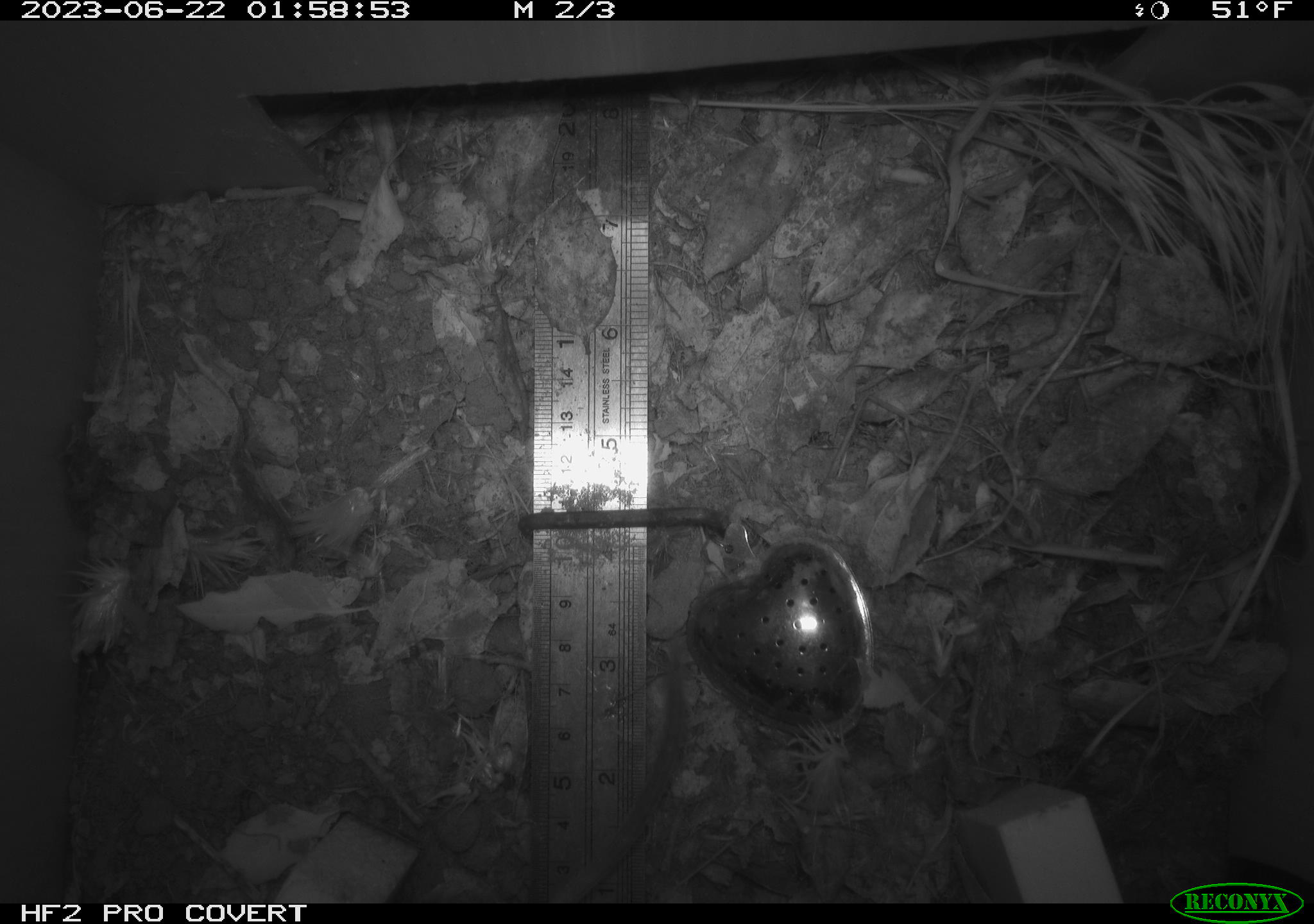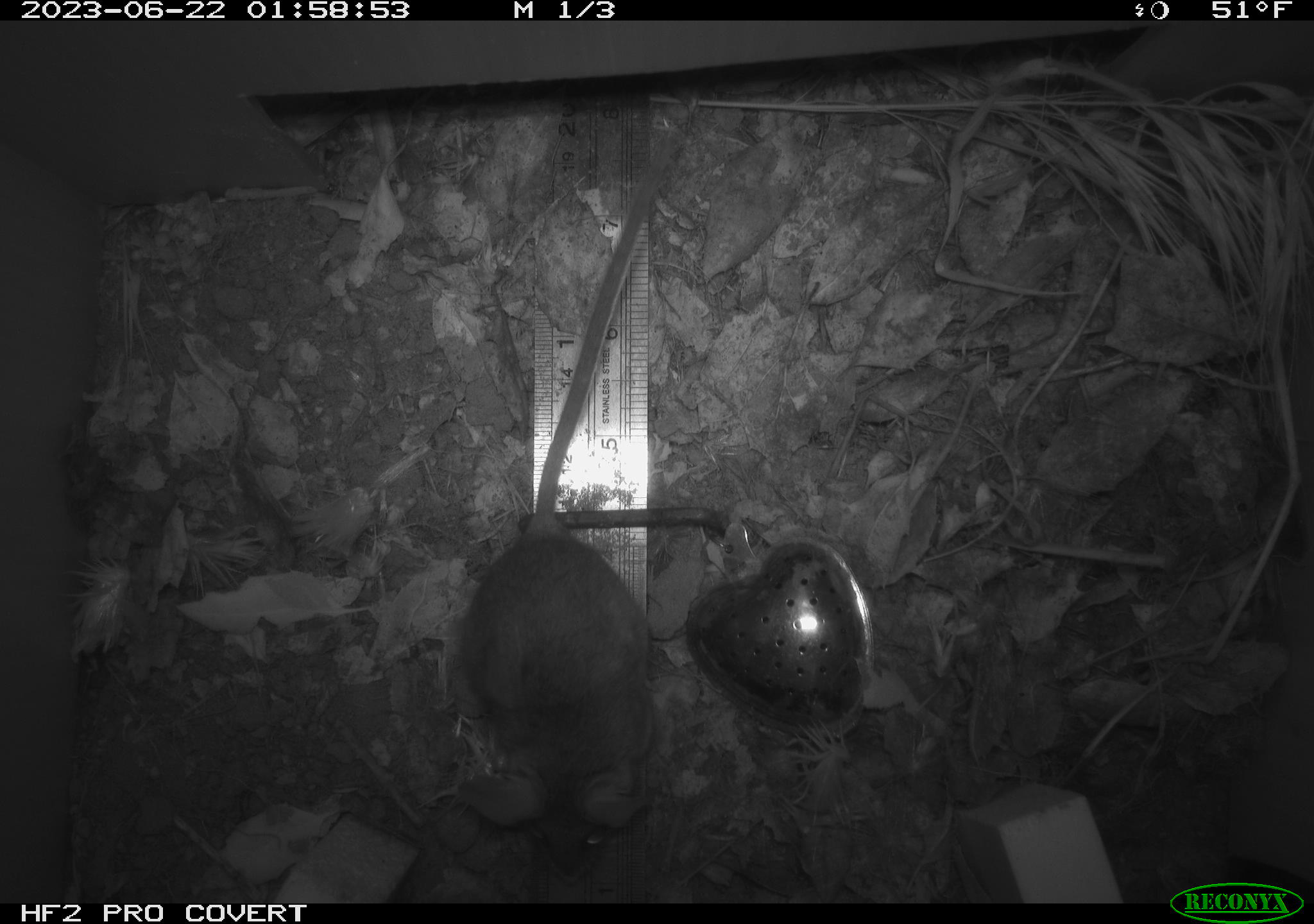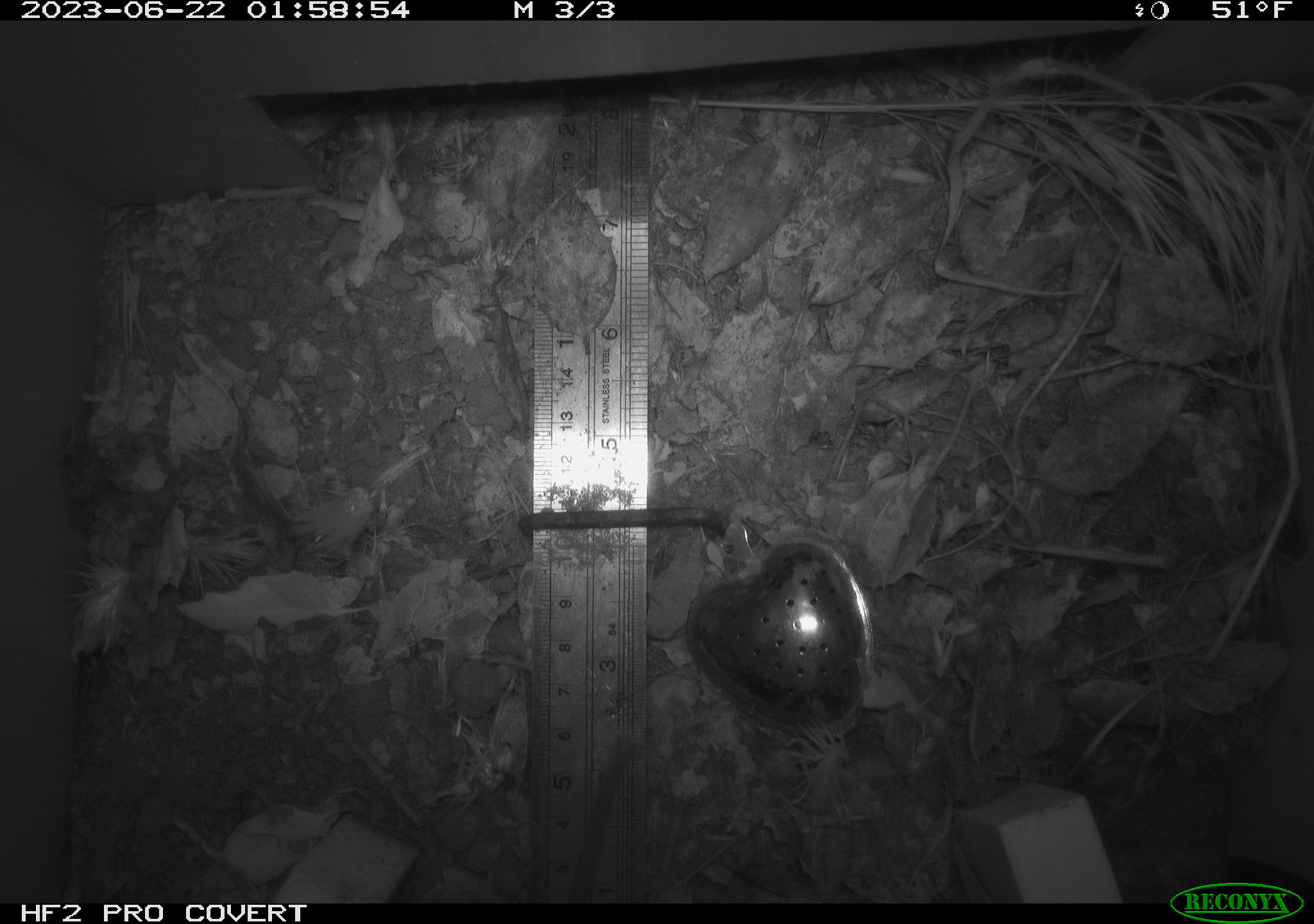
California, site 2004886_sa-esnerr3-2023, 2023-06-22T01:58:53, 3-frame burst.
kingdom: Animalia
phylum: Chordata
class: Mammalia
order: Rodentia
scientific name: Rodentia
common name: mouse species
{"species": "mouse species (Rodentia)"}